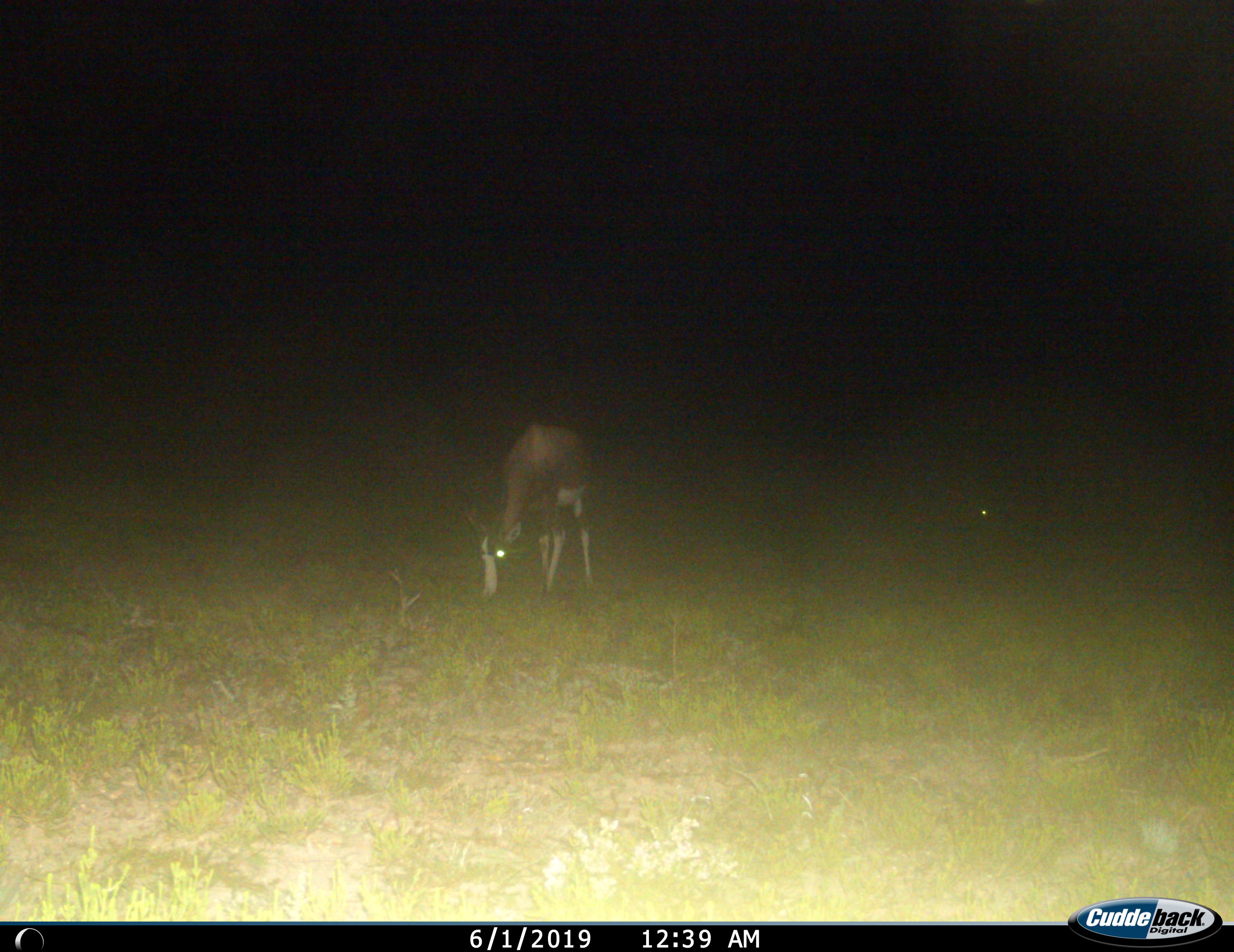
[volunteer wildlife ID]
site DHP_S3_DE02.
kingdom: Animalia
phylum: Chordata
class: Mammalia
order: Artiodactyla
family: Bovidae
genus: Damaliscus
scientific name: Damaliscus pygargus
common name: bontebok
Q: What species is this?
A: Bontebok (Damaliscus pygargus).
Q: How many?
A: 1.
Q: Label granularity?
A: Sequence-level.